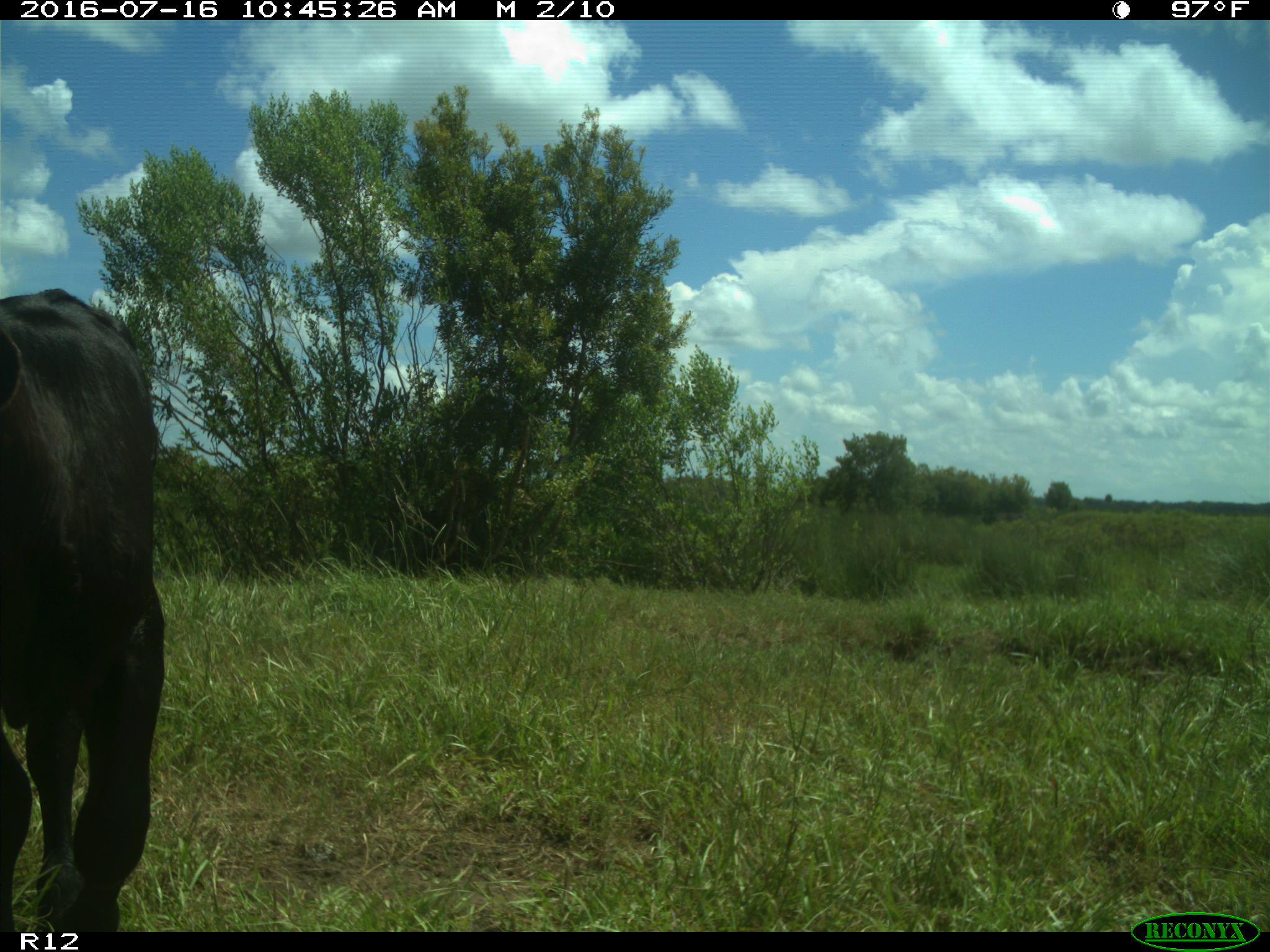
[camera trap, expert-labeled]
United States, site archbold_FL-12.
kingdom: Animalia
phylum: Chordata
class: Mammalia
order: Artiodactyla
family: Bovidae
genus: Bos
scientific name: Bos taurus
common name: domestic cow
Bos taurus (domestic cow).